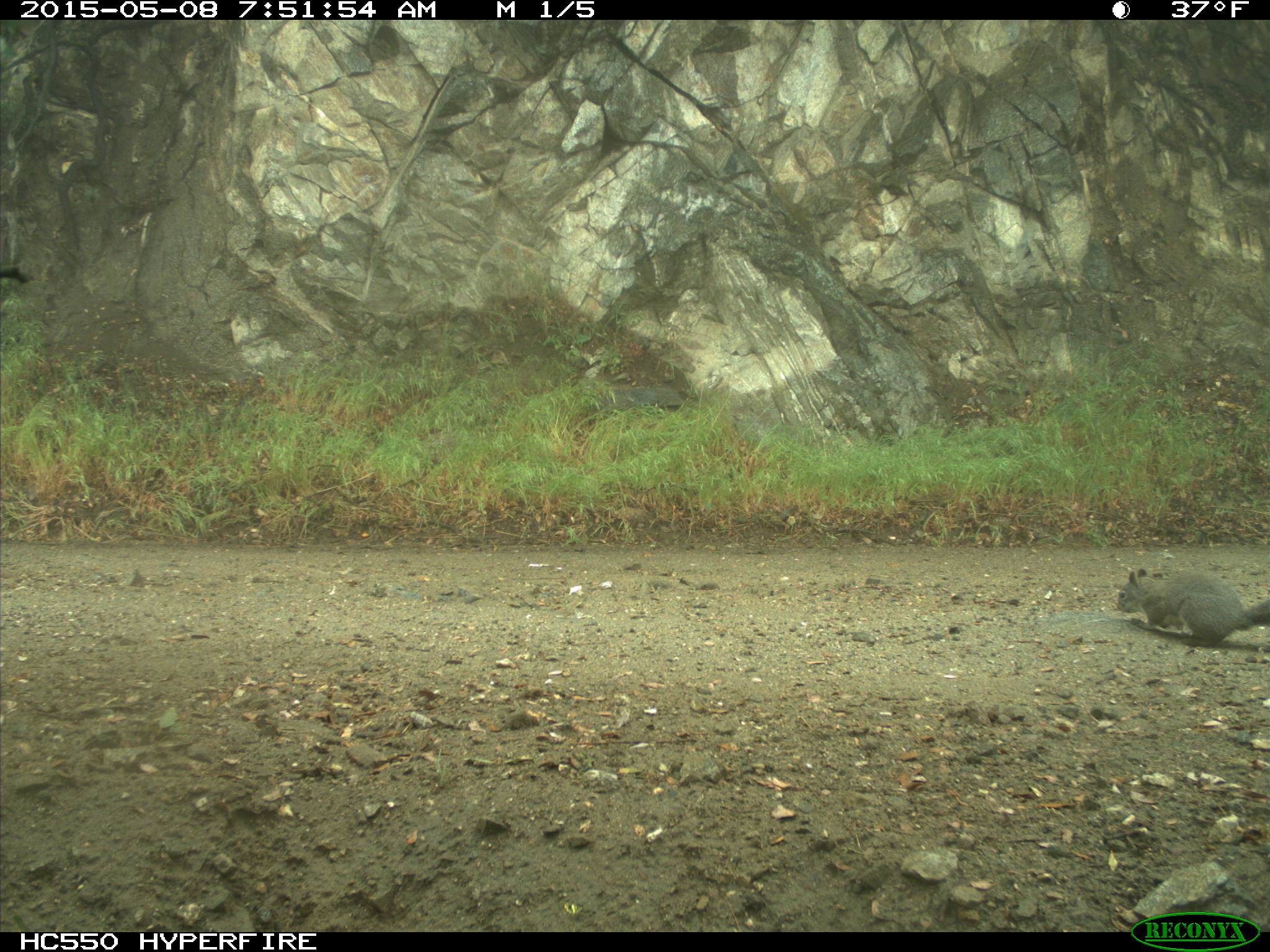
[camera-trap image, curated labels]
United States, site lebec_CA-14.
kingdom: Animalia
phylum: Chordata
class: Mammalia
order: Rodentia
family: Sciuridae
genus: Sciurus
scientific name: Sciurus carolinensis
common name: eastern gray squirrel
Sciurus carolinensis (eastern gray squirrel).